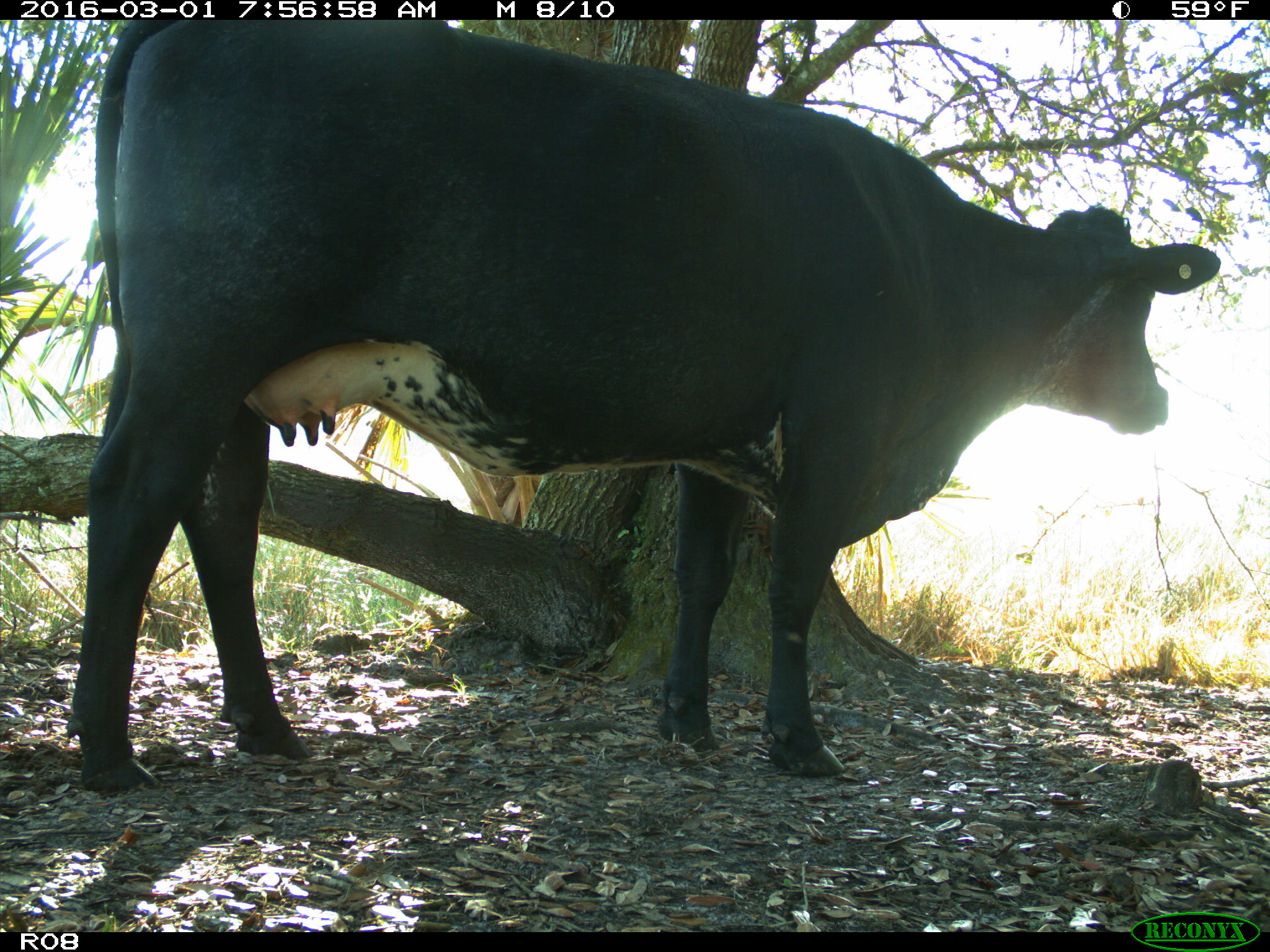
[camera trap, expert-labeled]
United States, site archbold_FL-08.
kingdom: Animalia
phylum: Chordata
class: Mammalia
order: Artiodactyla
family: Bovidae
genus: Bos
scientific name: Bos taurus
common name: domestic cow